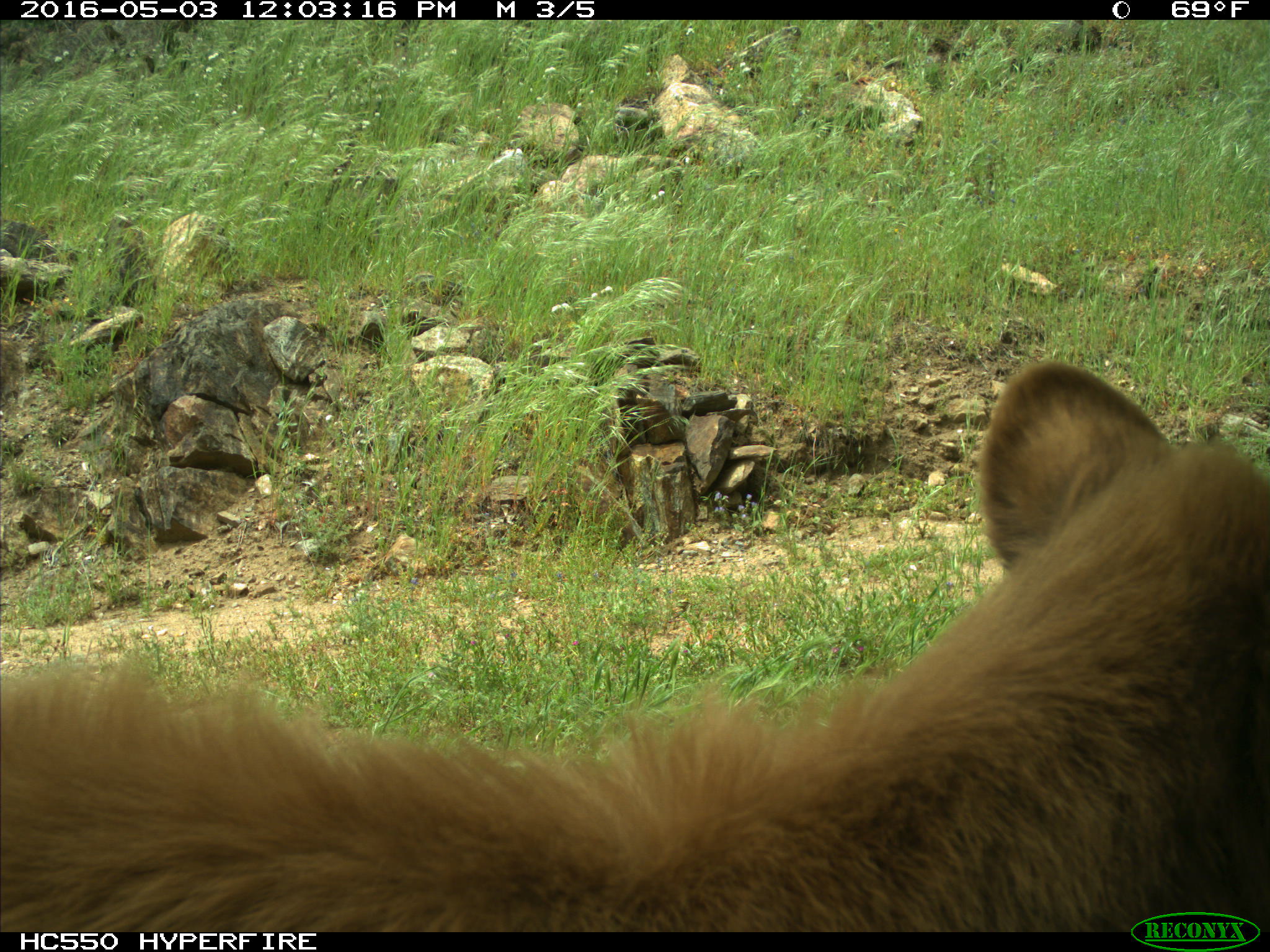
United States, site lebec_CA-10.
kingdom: Animalia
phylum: Chordata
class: Mammalia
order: Carnivora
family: Ursidae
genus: Ursus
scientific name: Ursus americanus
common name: american black bear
Ursus americanus (american black bear).